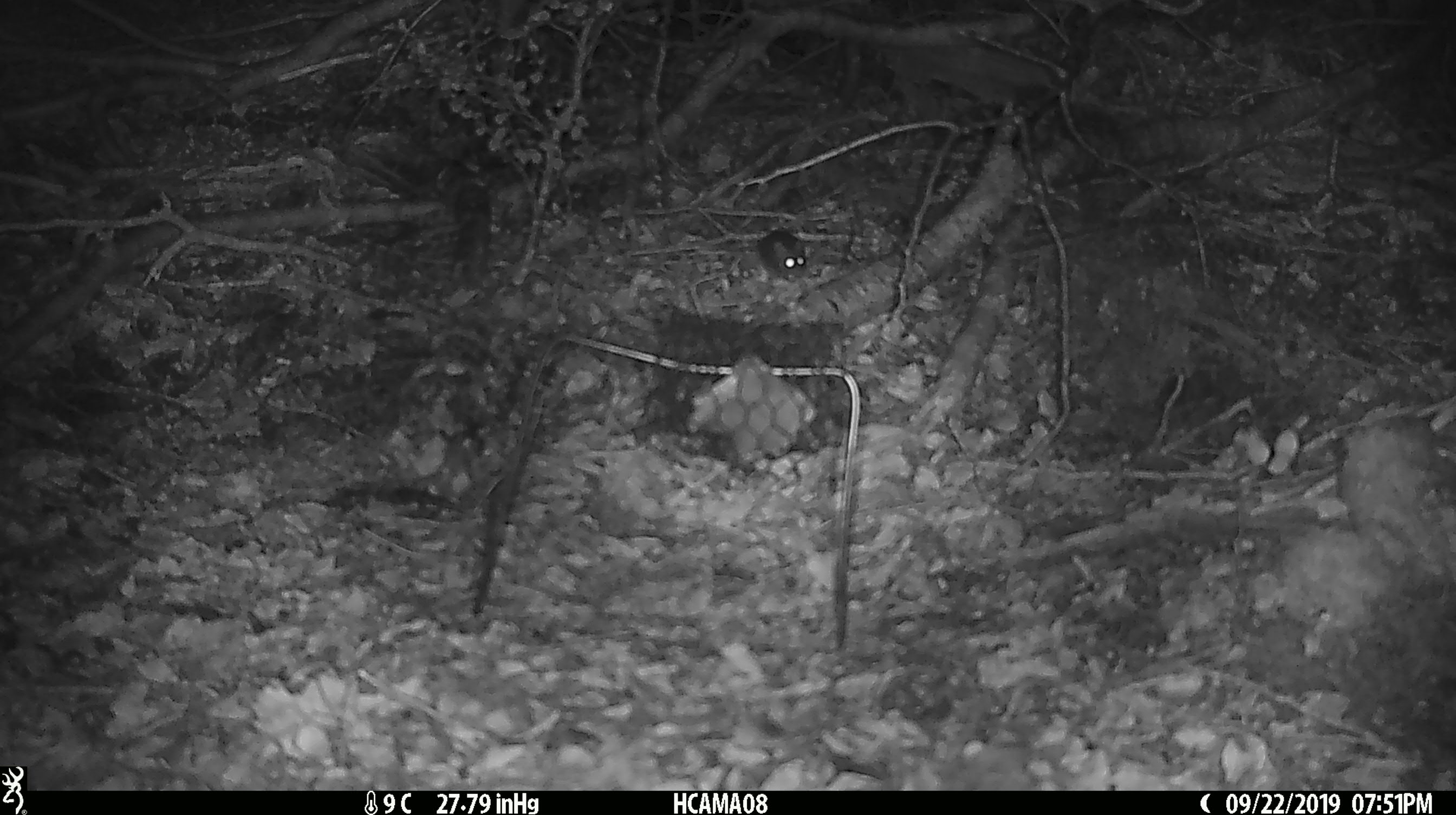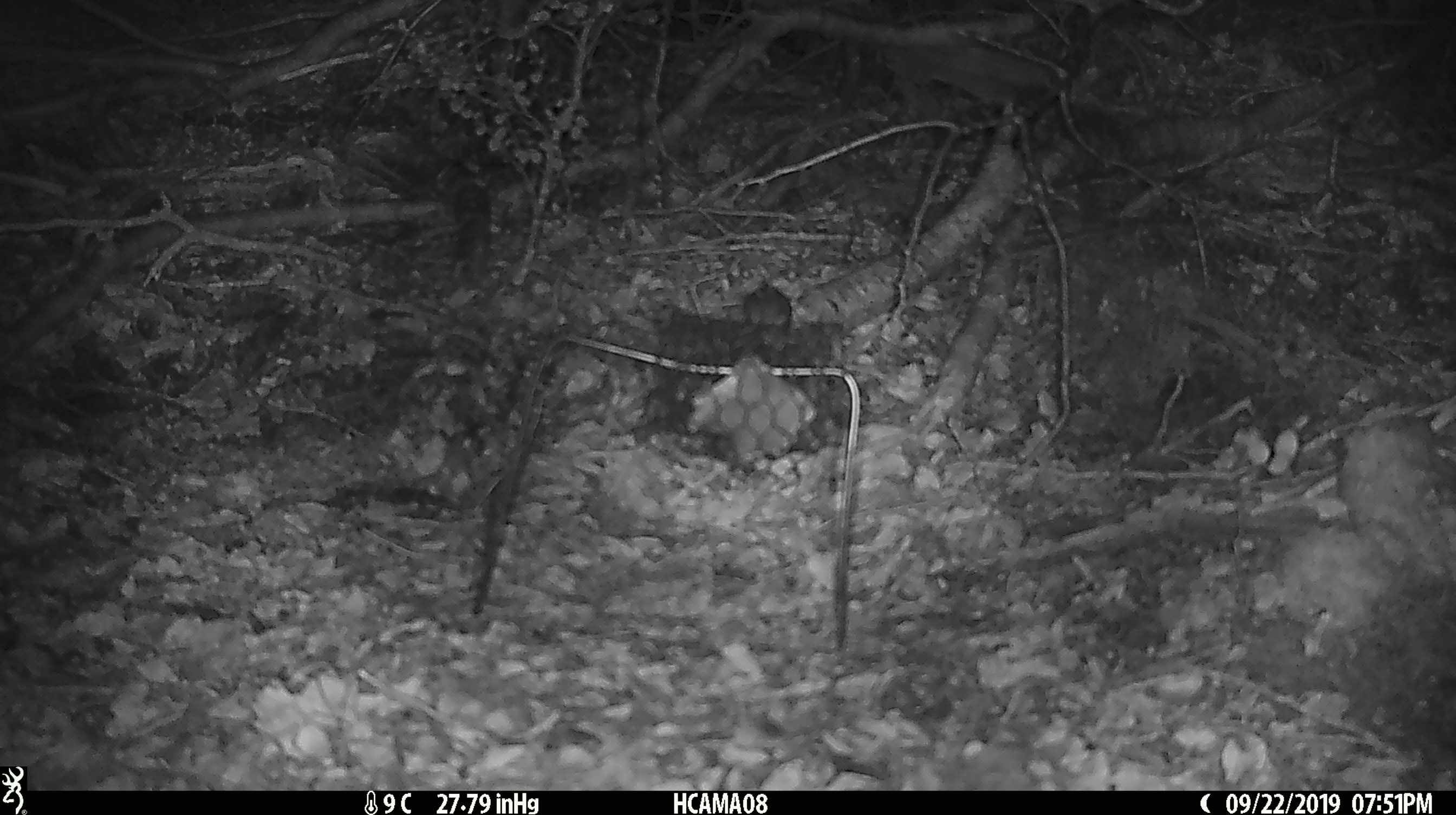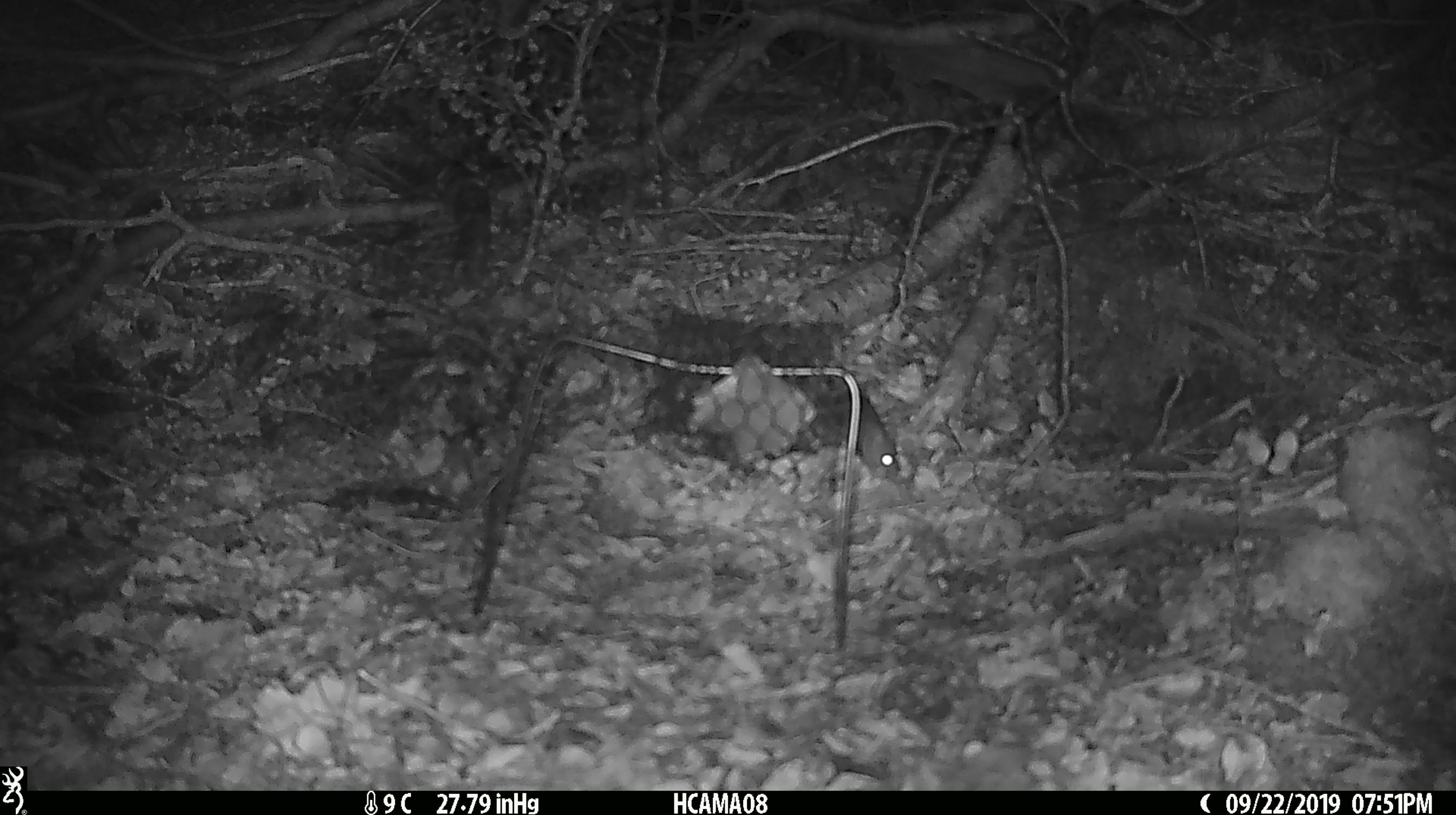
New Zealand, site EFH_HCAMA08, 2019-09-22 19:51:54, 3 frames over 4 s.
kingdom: Animalia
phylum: Chordata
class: Mammalia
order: Rodentia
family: Muridae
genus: Mus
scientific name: Mus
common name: mouse